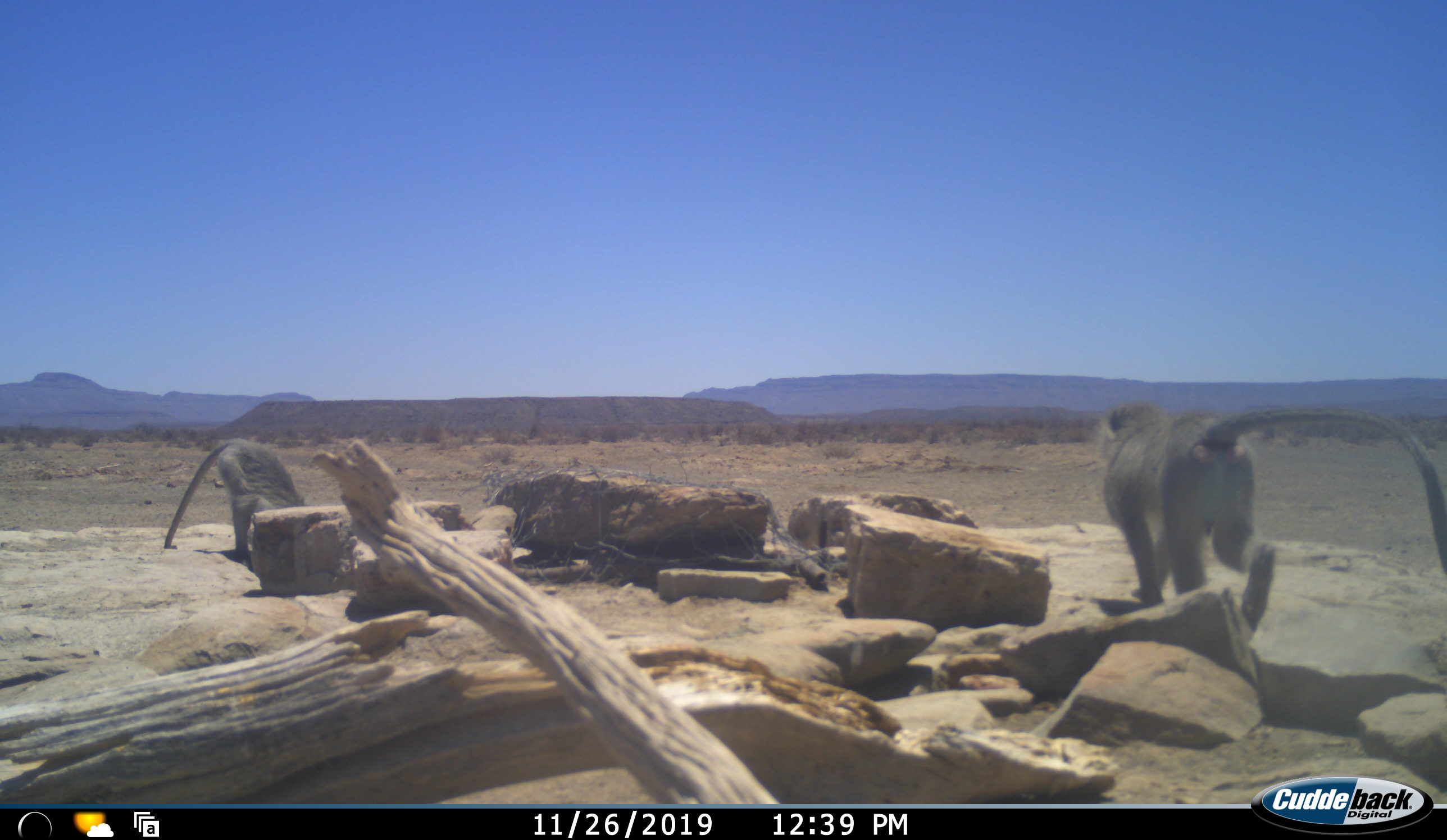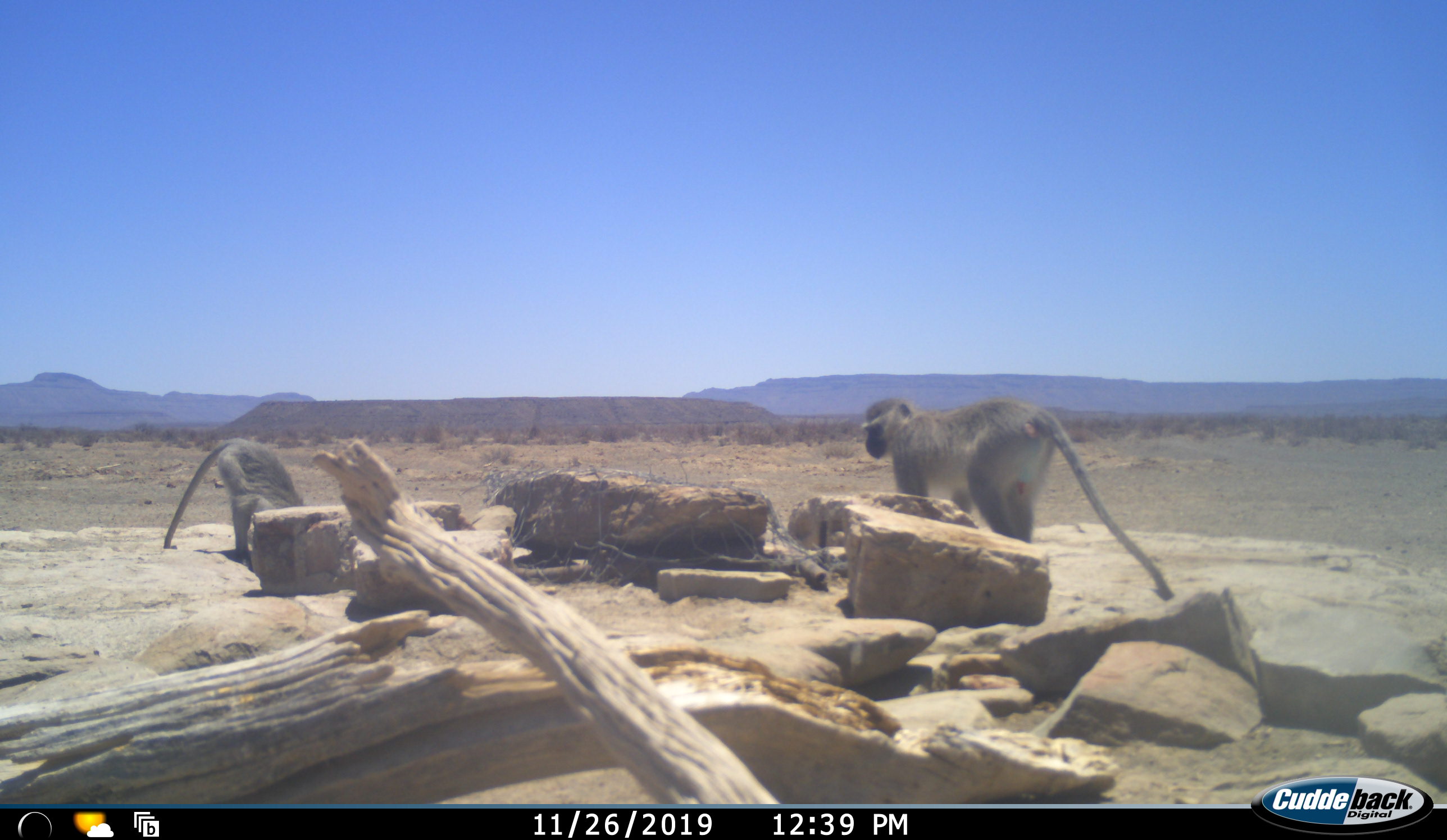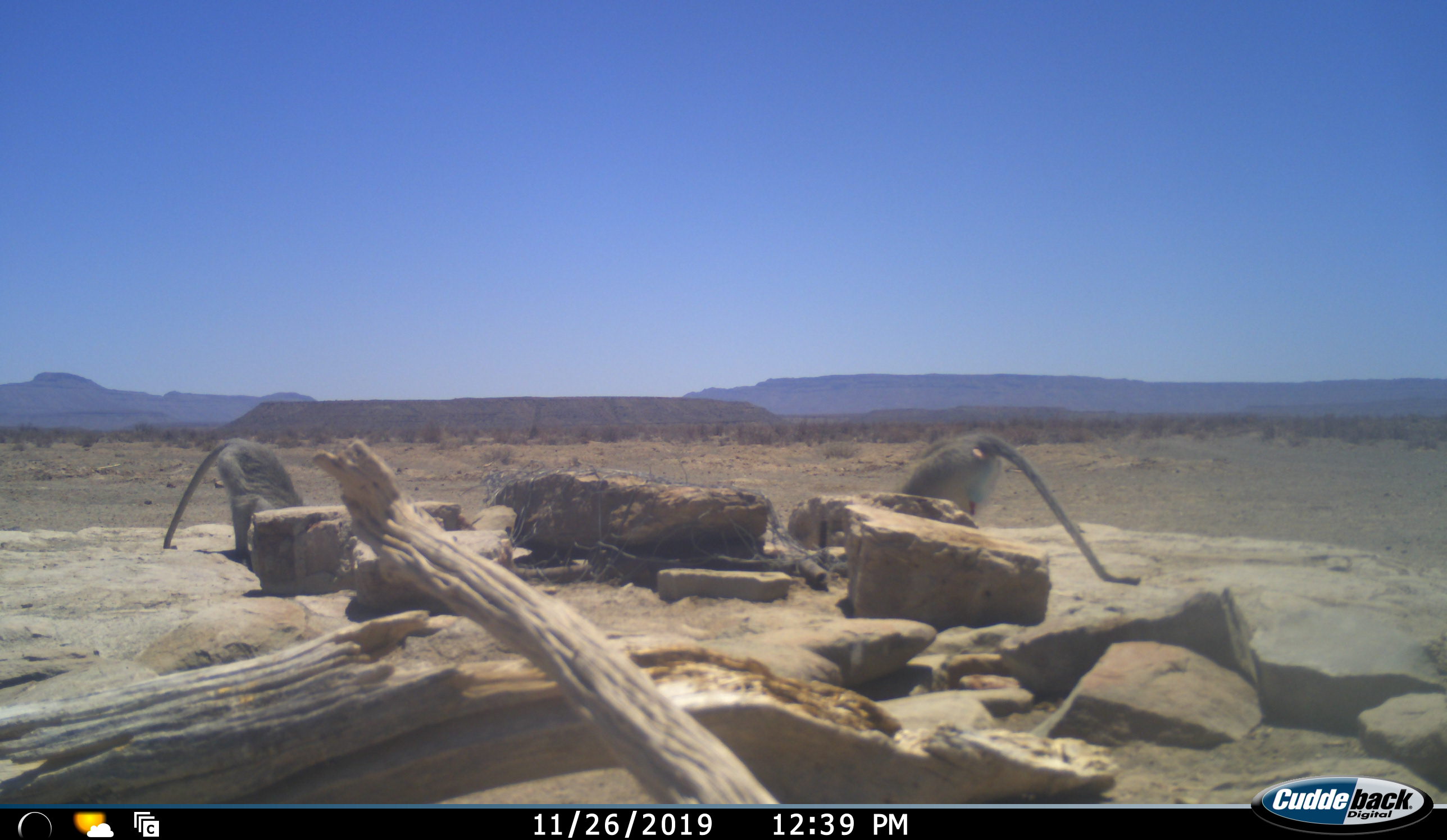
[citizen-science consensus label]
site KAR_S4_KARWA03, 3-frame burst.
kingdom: Animalia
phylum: Chordata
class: Mammalia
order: Primates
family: Cercopithecidae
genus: Chlorocebus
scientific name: Chlorocebus pygerythrus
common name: vervet monkey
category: monkeyvervet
Monkeyvervet (vervet monkey) (Chlorocebus pygerythrus), count 2. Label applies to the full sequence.